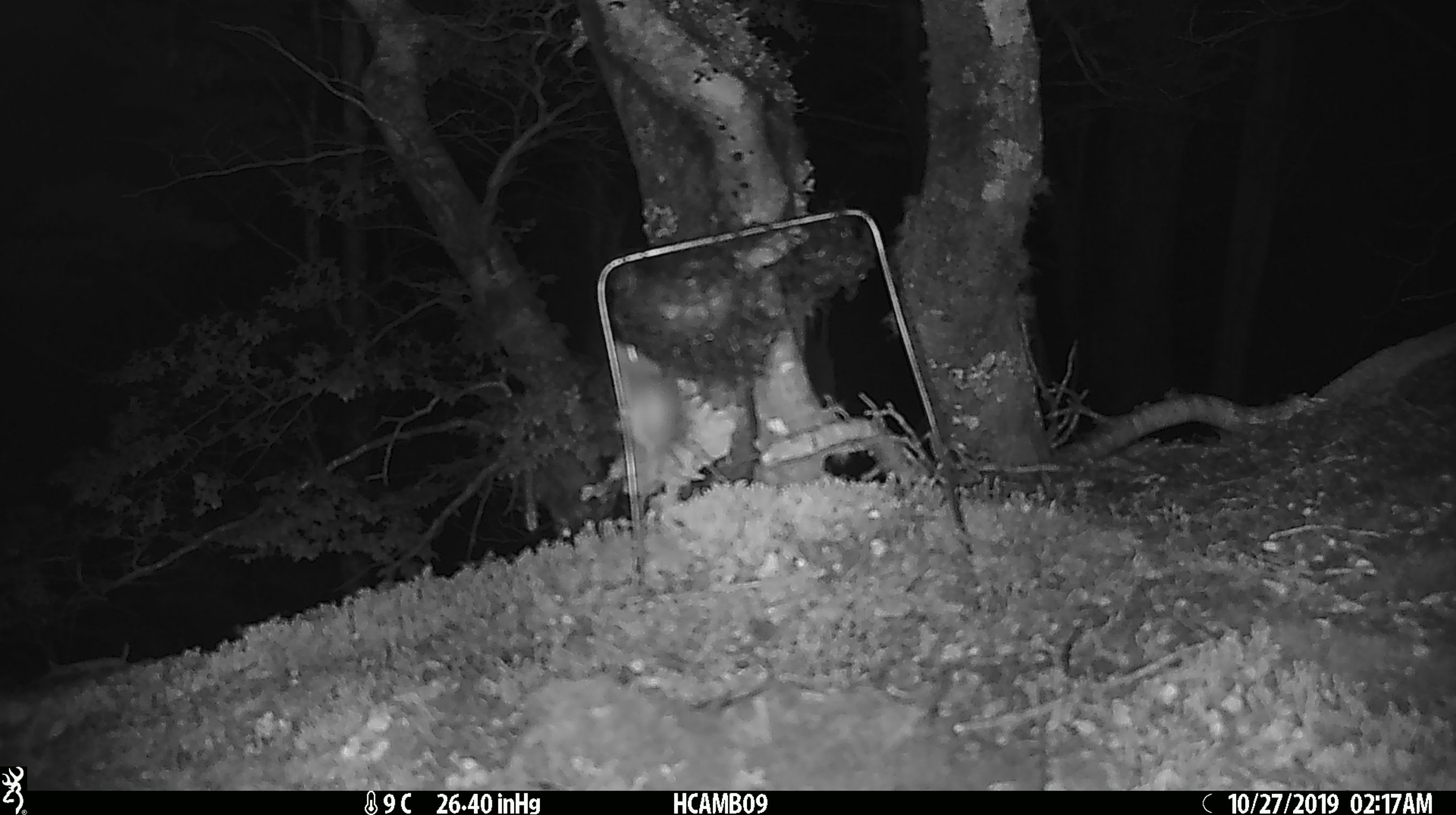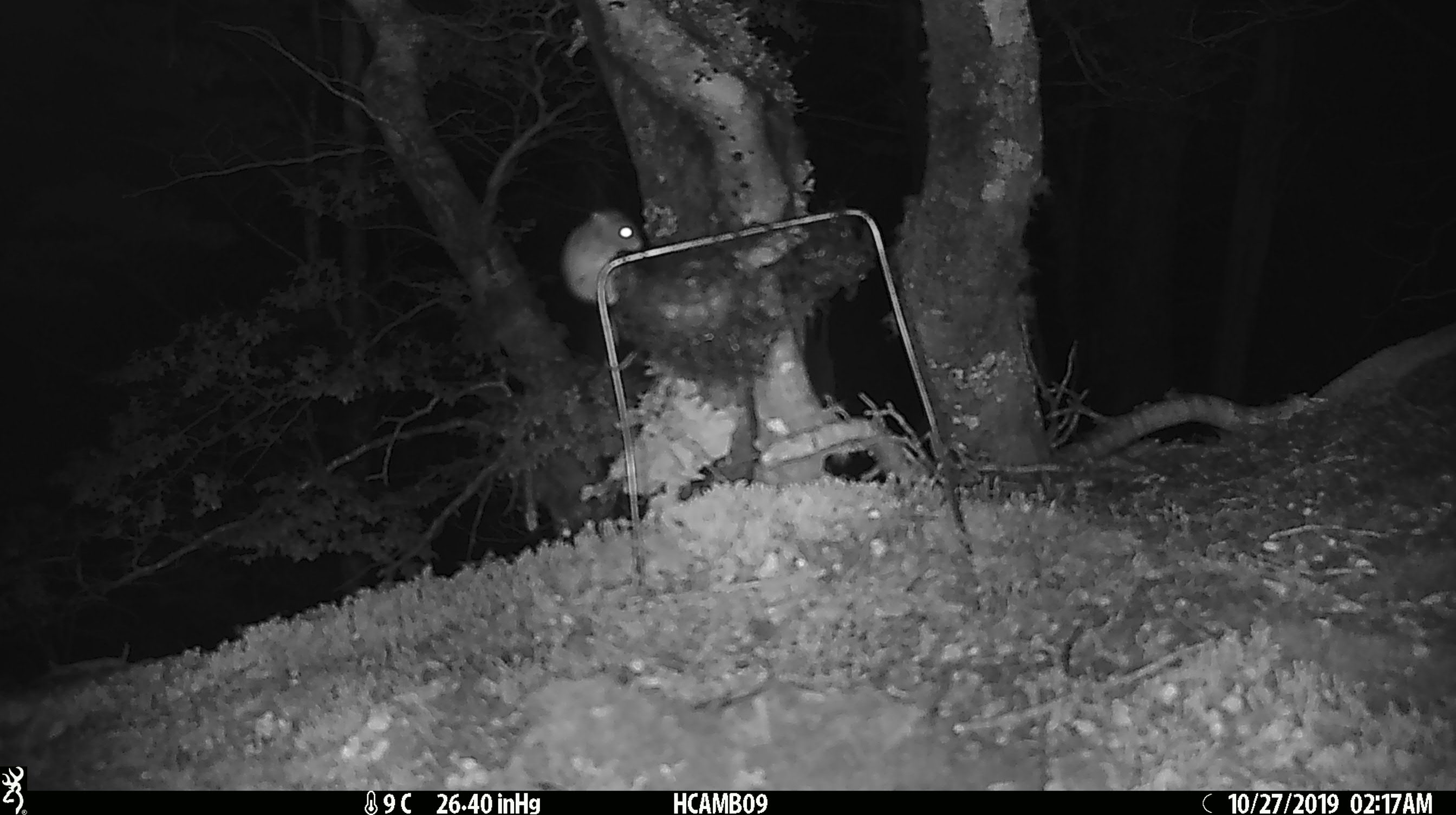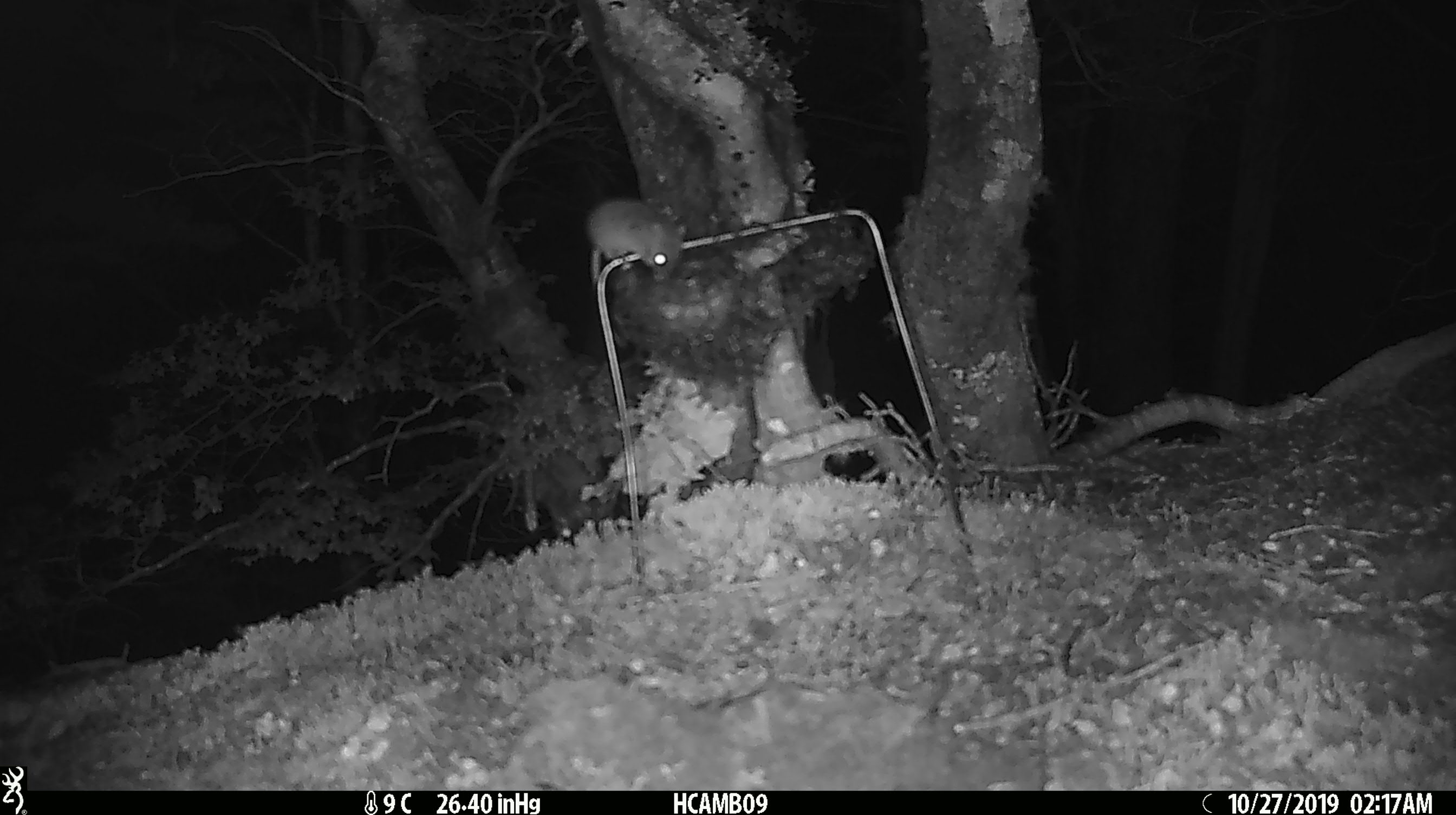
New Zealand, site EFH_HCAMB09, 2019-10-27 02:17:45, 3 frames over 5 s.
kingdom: Animalia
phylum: Chordata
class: Mammalia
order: Rodentia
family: Muridae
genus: Mus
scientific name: Mus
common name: mouse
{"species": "mouse (Mus)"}